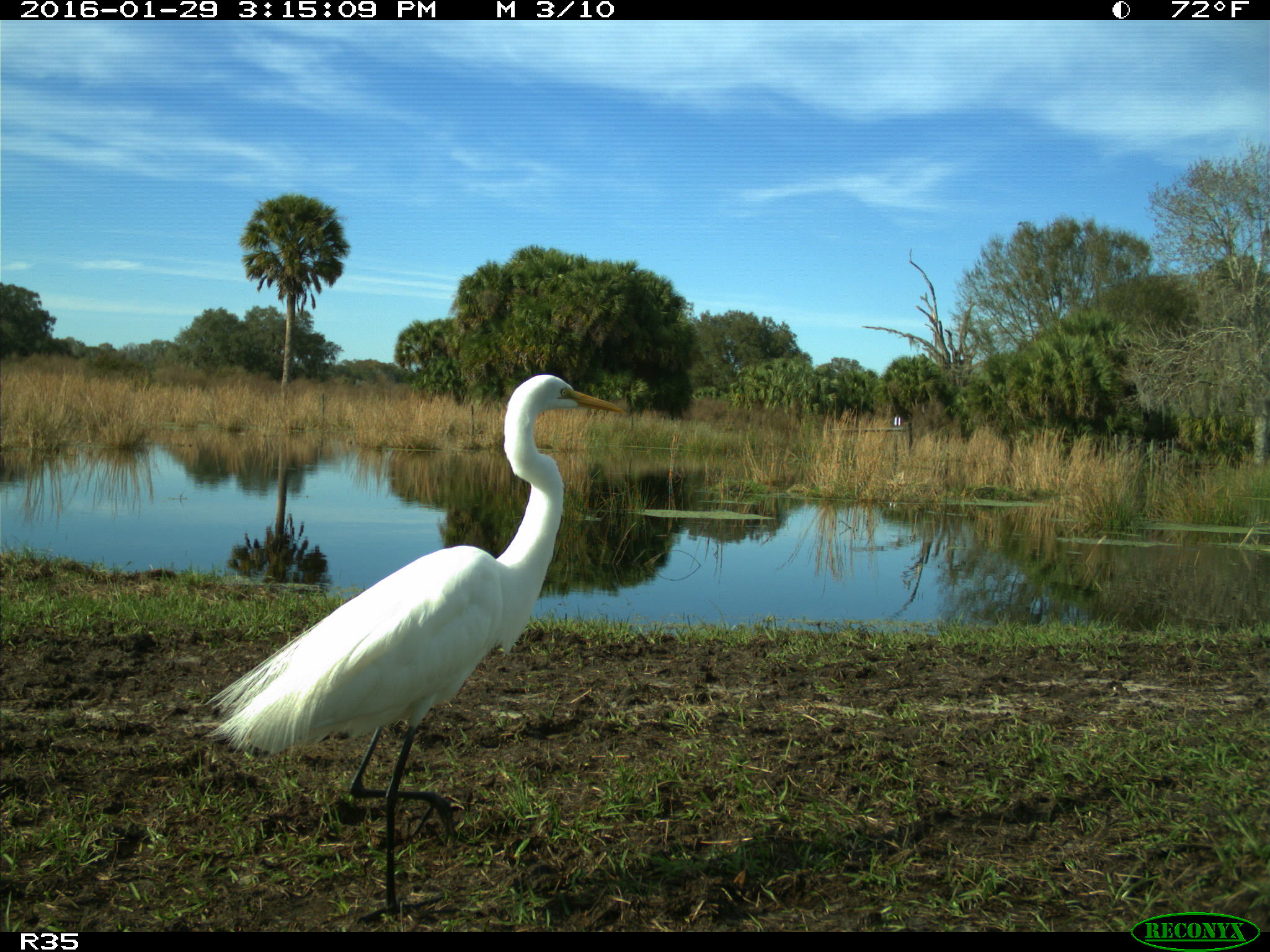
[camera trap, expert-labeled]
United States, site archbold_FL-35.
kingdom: Animalia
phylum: Chordata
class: Aves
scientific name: Aves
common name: birds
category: unidentified bird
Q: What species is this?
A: Unidentified bird (birds) (Aves).